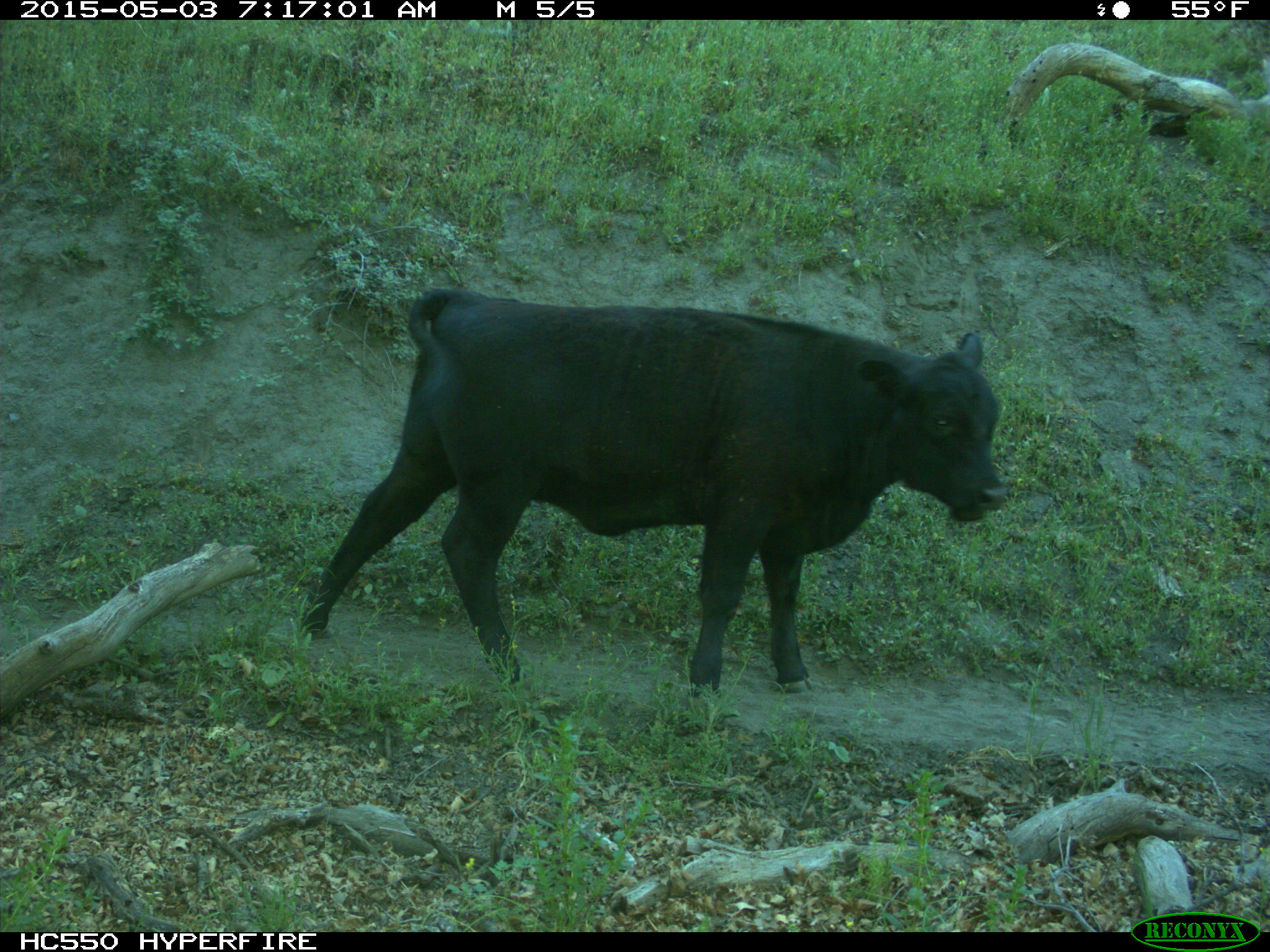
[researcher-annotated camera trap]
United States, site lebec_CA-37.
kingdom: Animalia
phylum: Chordata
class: Mammalia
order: Artiodactyla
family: Bovidae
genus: Bos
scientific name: Bos taurus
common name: domestic cow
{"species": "Bos taurus (domestic cow)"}